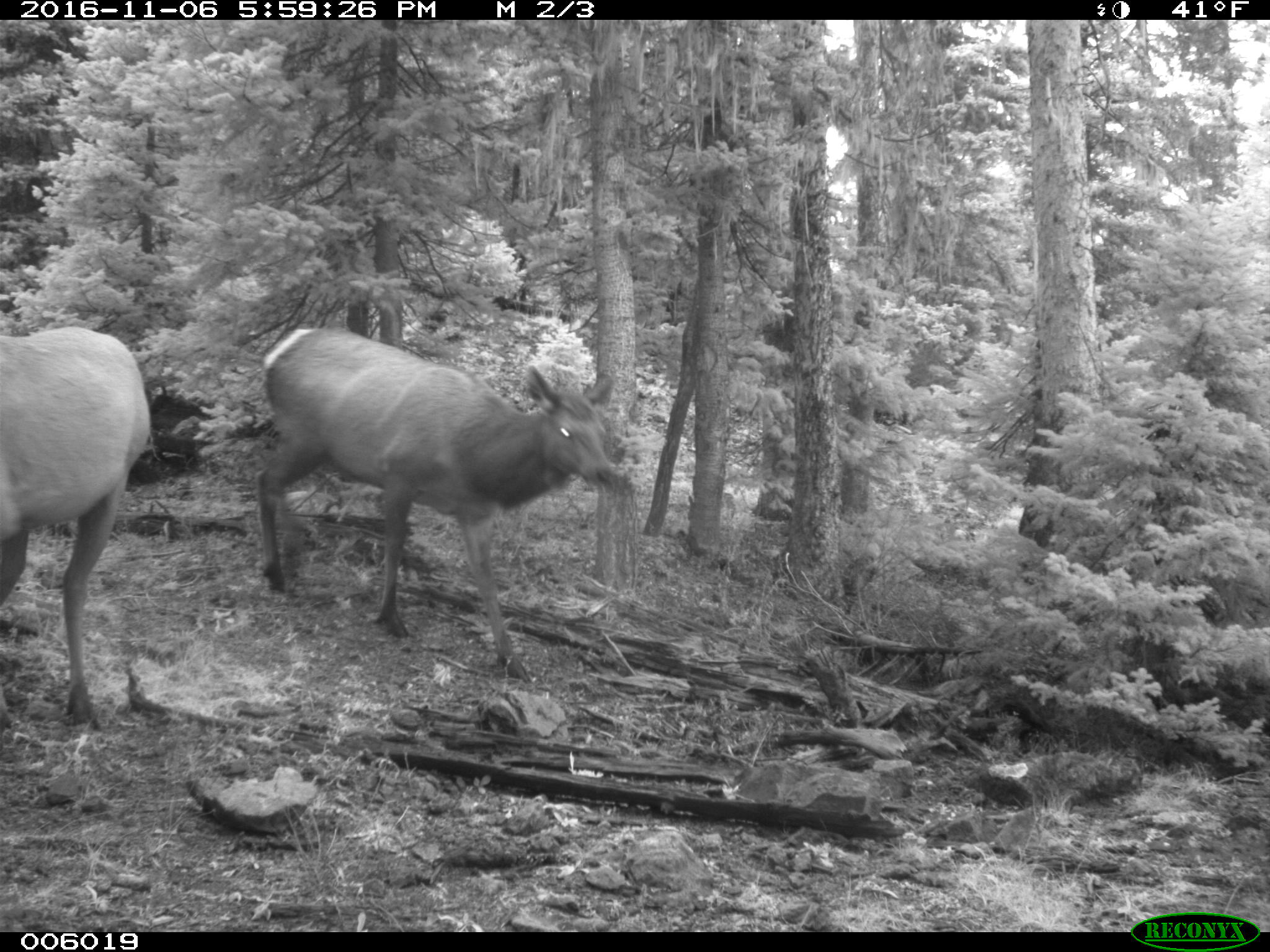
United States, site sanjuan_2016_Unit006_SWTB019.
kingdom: Animalia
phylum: Chordata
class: Mammalia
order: Artiodactyla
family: Cervidae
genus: Cervus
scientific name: Cervus elaphus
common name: red deer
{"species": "Cervus elaphus (red deer)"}